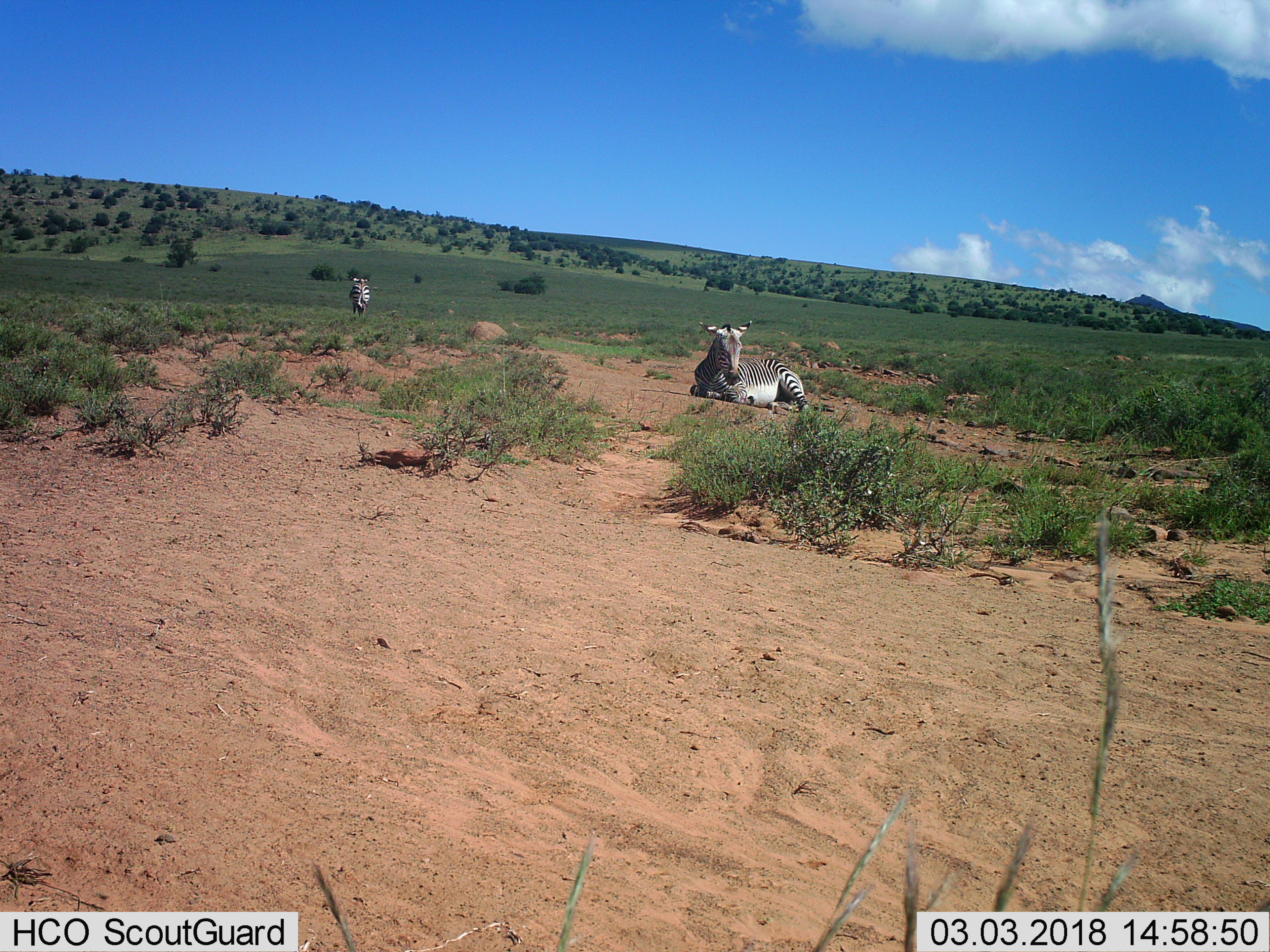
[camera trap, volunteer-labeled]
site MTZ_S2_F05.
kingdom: Animalia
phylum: Chordata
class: Mammalia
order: Perissodactyla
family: Equidae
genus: Equus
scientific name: Equus zebra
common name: mountain zebra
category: zebramountain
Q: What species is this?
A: Zebramountain (mountain zebra) (Equus zebra).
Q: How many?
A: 2.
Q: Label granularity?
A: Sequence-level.